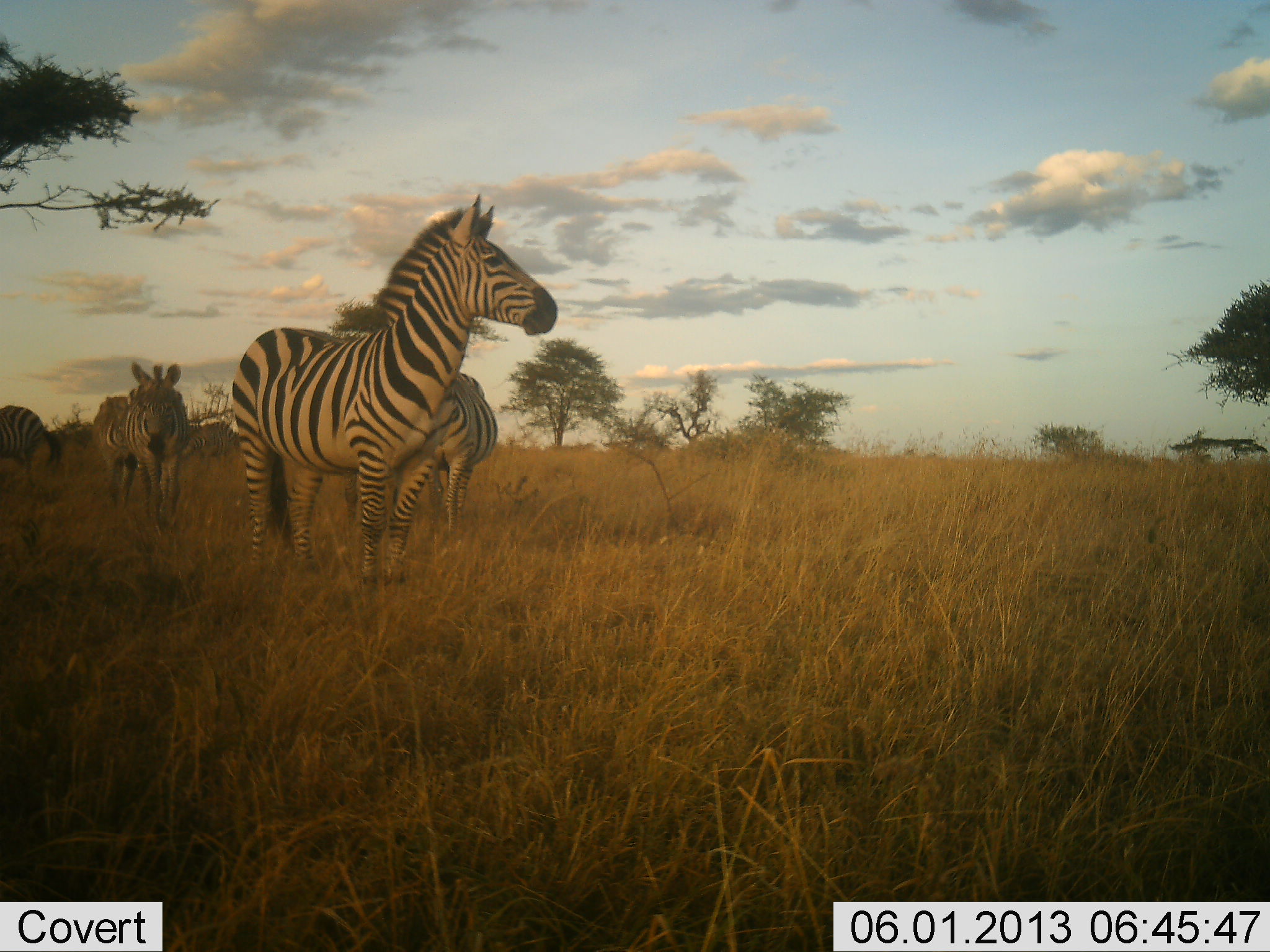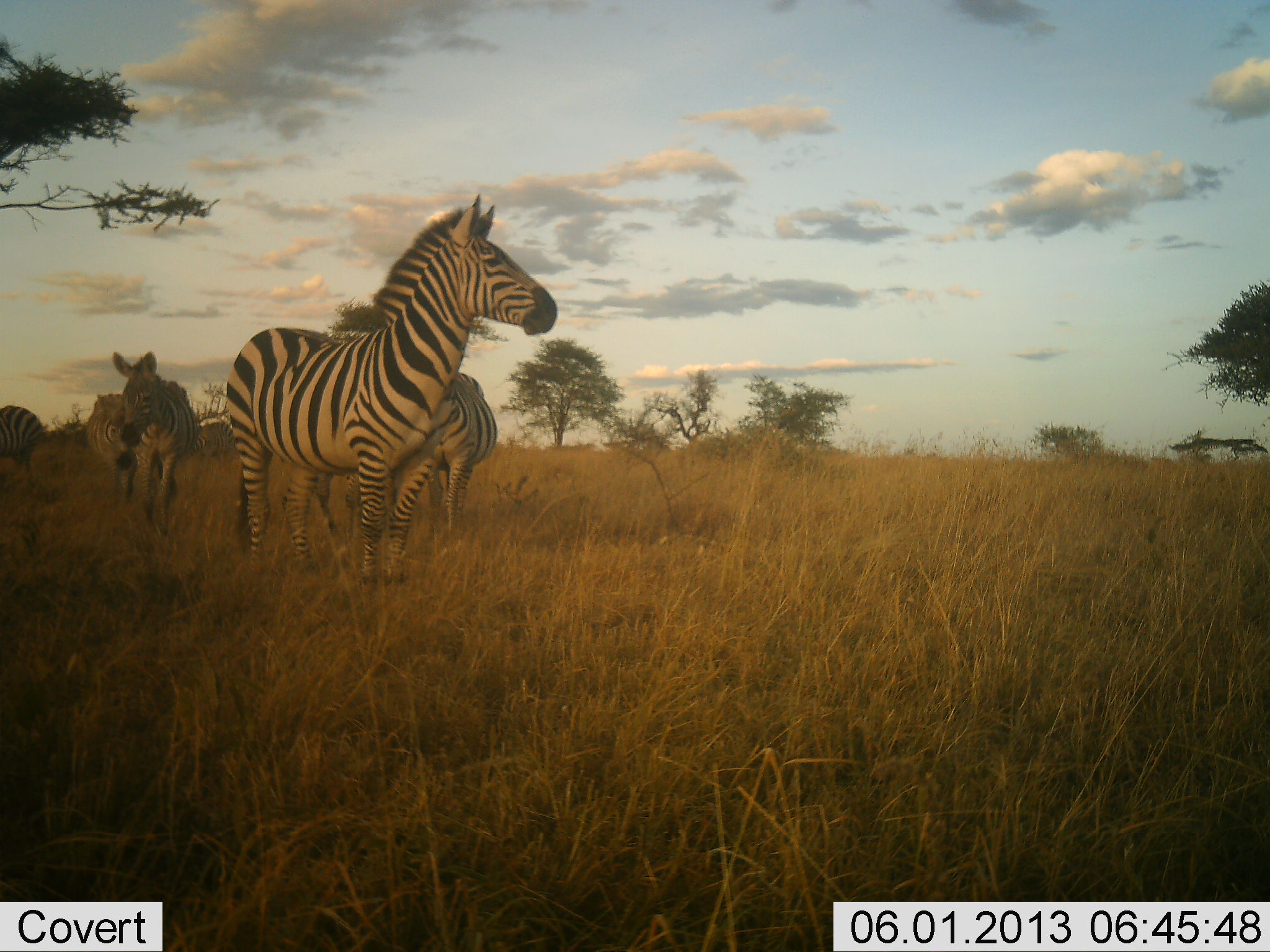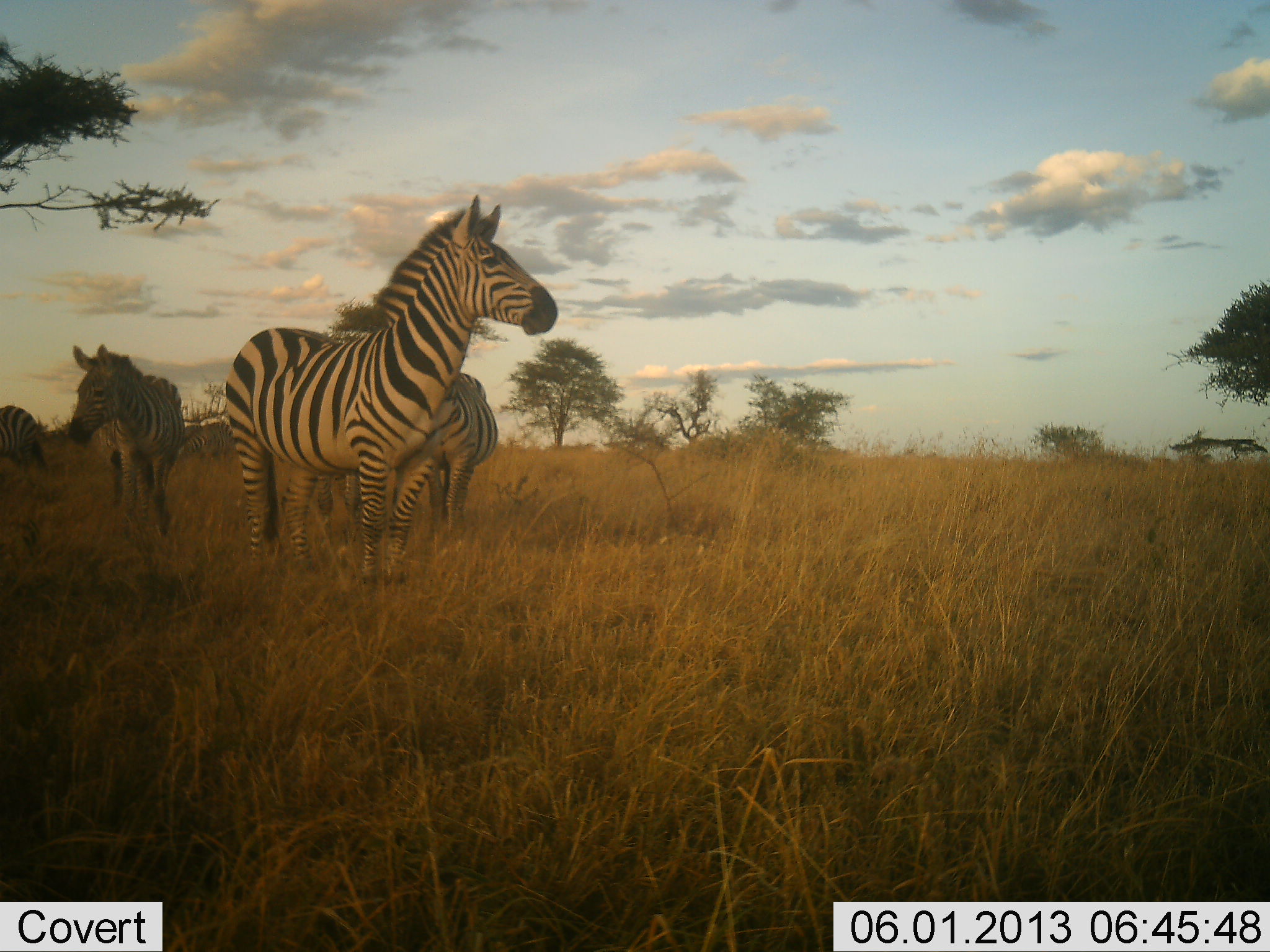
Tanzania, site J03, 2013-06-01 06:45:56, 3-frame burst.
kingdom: Animalia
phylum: Chordata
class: Mammalia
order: Perissodactyla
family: Equidae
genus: Equus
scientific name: Equus quagga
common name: plains zebra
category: zebra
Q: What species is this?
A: Zebra (plains zebra) (Equus quagga).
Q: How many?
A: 5.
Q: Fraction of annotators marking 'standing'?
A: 96%.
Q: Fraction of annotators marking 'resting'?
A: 0%.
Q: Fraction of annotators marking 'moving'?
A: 36%.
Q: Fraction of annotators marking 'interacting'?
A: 8%.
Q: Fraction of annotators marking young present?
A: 0%.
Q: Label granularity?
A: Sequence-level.